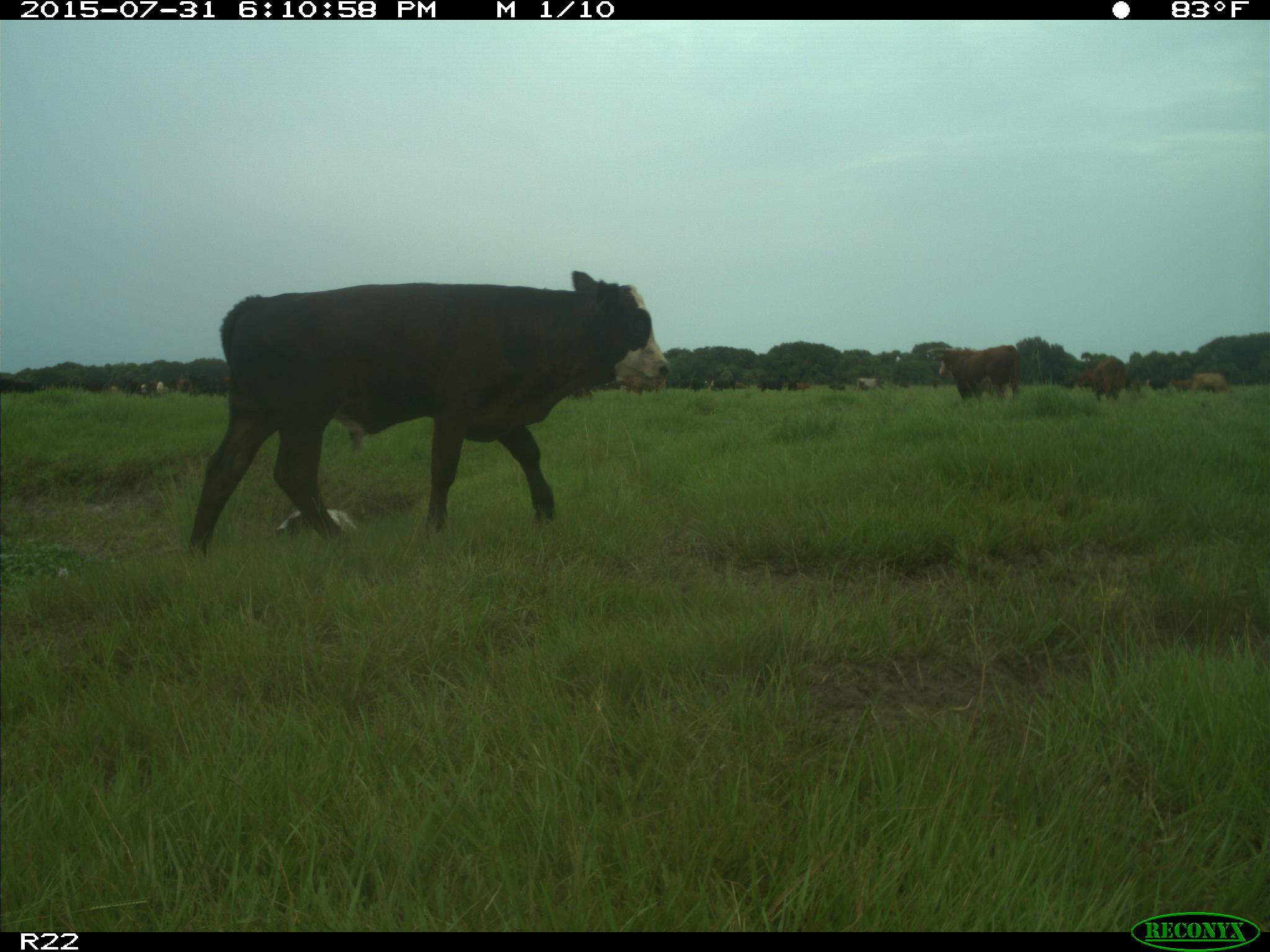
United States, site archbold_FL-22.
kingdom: Animalia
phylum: Chordata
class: Mammalia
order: Artiodactyla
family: Bovidae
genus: Bos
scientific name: Bos taurus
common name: domestic cow